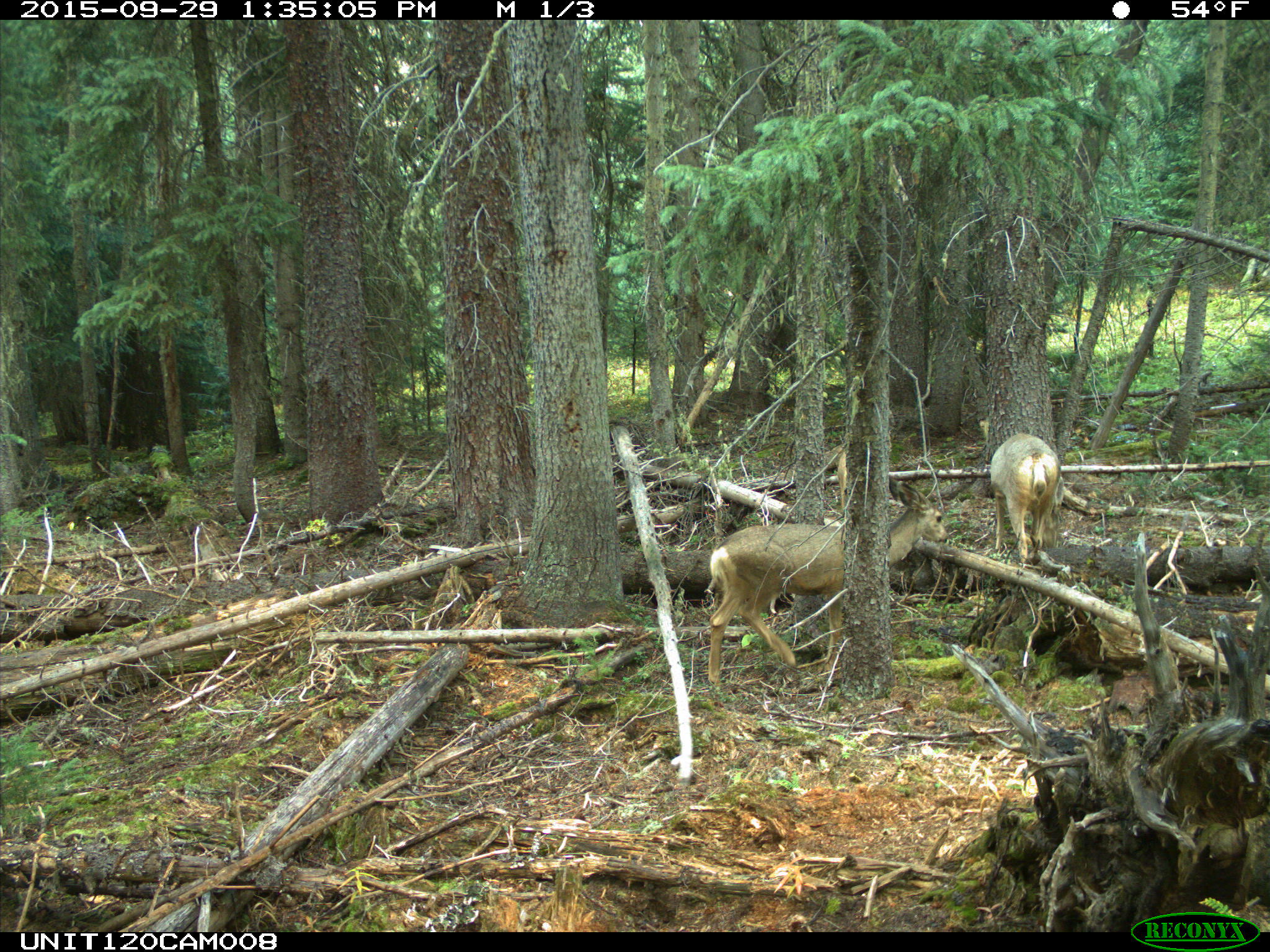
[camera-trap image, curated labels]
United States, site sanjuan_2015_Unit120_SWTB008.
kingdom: Animalia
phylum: Chordata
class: Mammalia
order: Artiodactyla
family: Cervidae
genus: Odocoileus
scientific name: Odocoileus hemionus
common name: mule deer